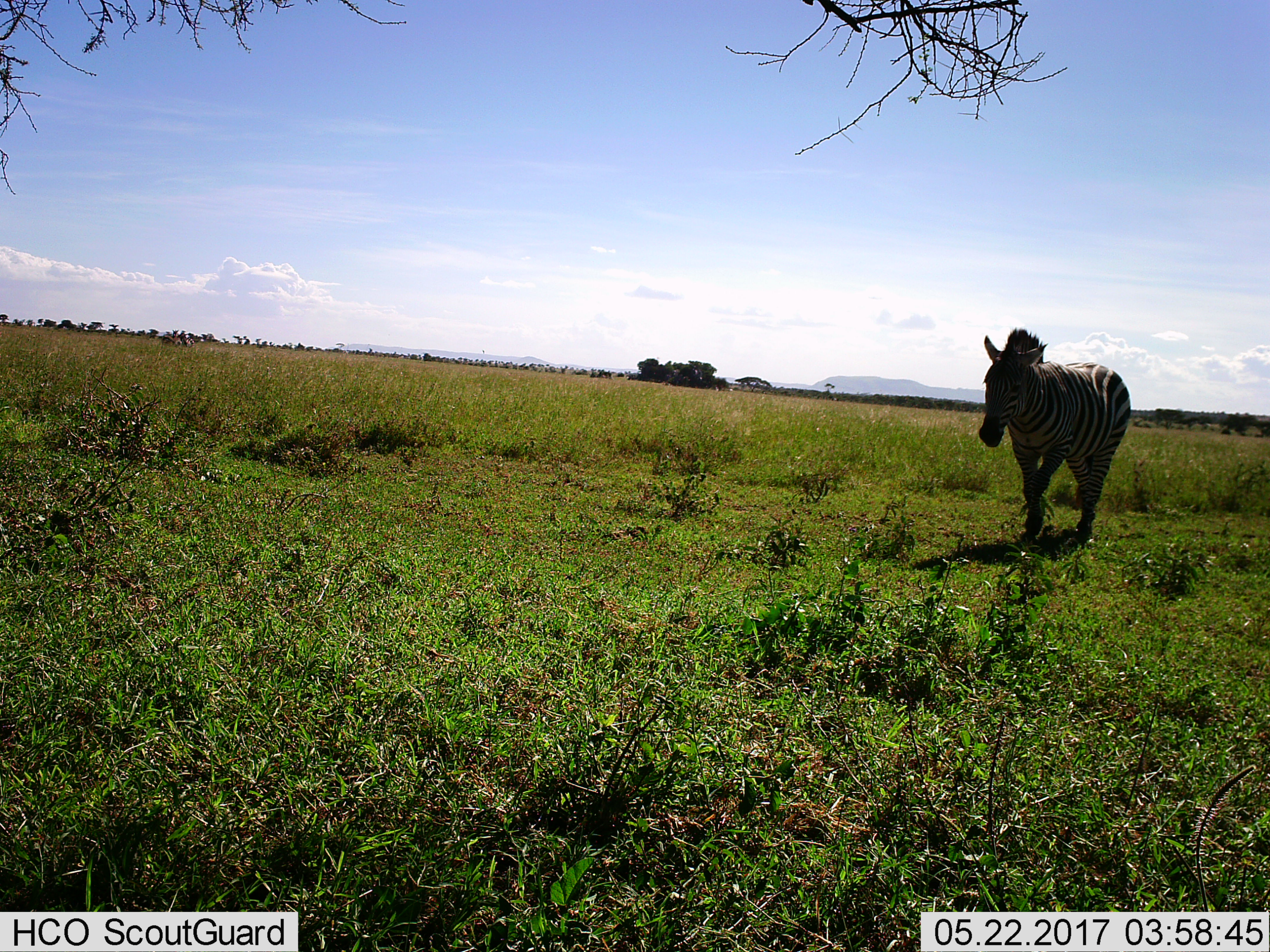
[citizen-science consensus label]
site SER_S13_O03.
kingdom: Animalia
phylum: Chordata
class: Mammalia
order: Perissodactyla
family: Equidae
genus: Equus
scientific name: Equus quagga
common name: plains zebra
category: zebraplains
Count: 1.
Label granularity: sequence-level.